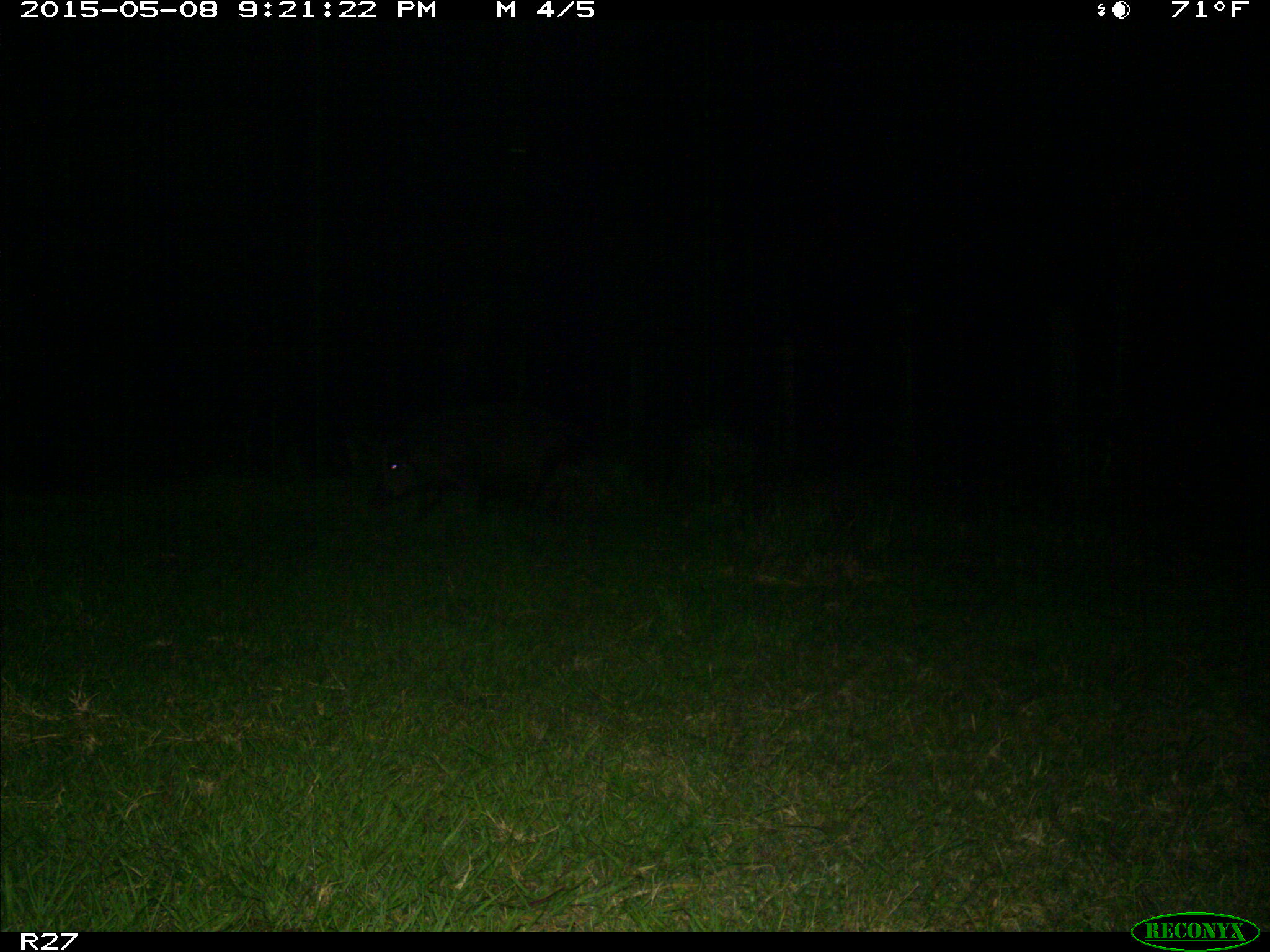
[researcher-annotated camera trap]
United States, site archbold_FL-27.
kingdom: Animalia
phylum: Chordata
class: Mammalia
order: Artiodactyla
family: Suidae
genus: Sus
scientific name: Sus scrofa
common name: wild boar